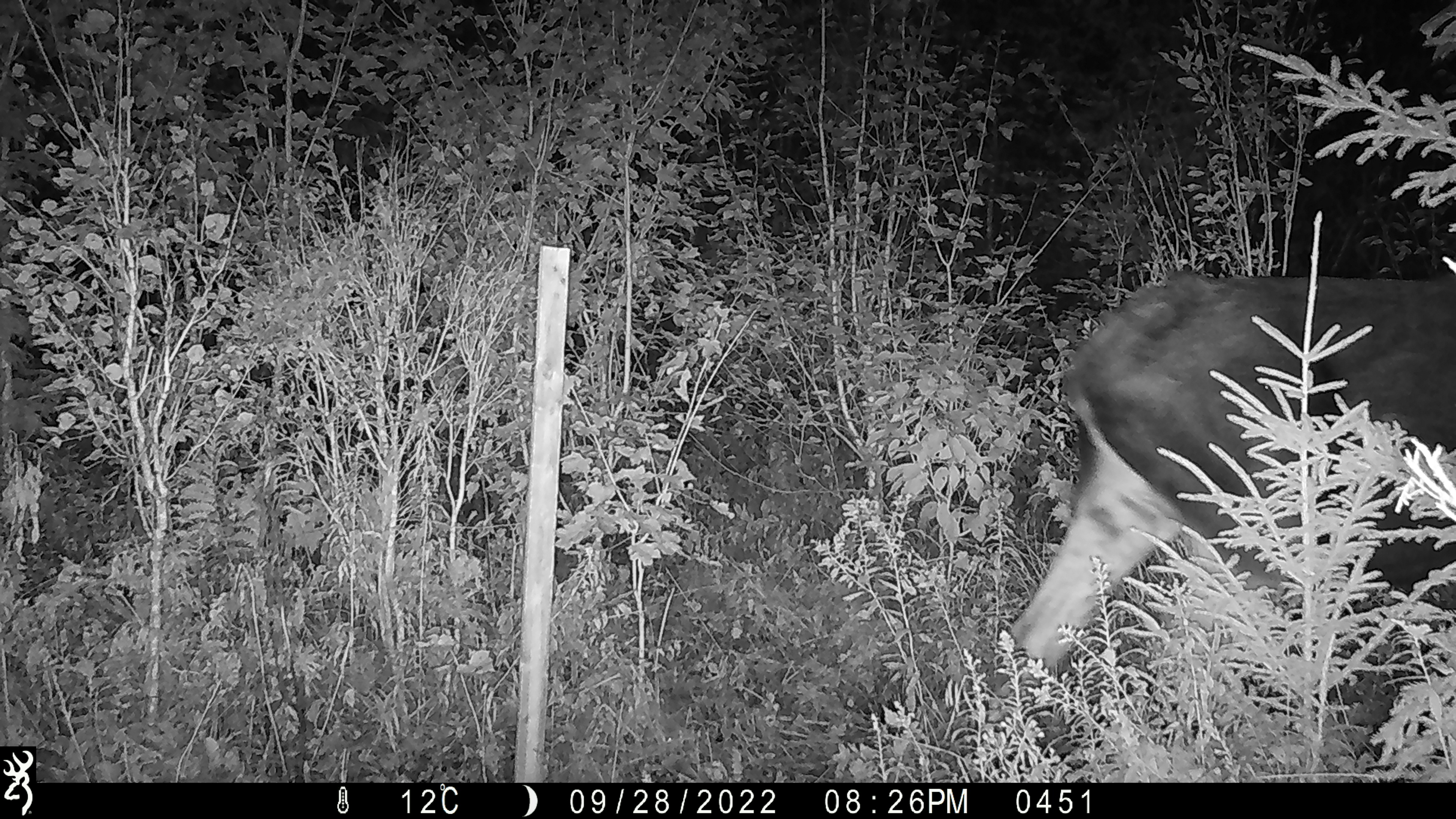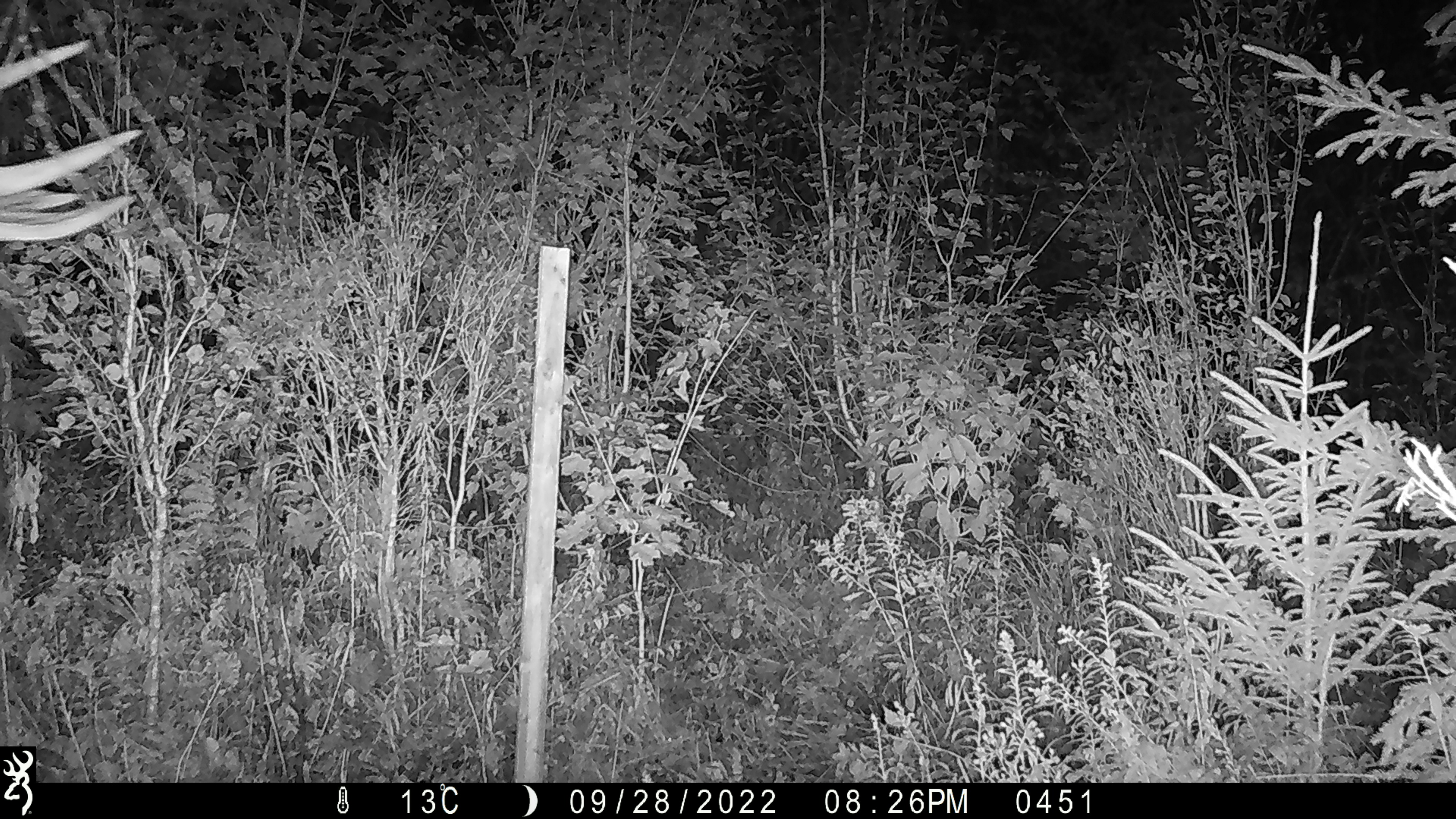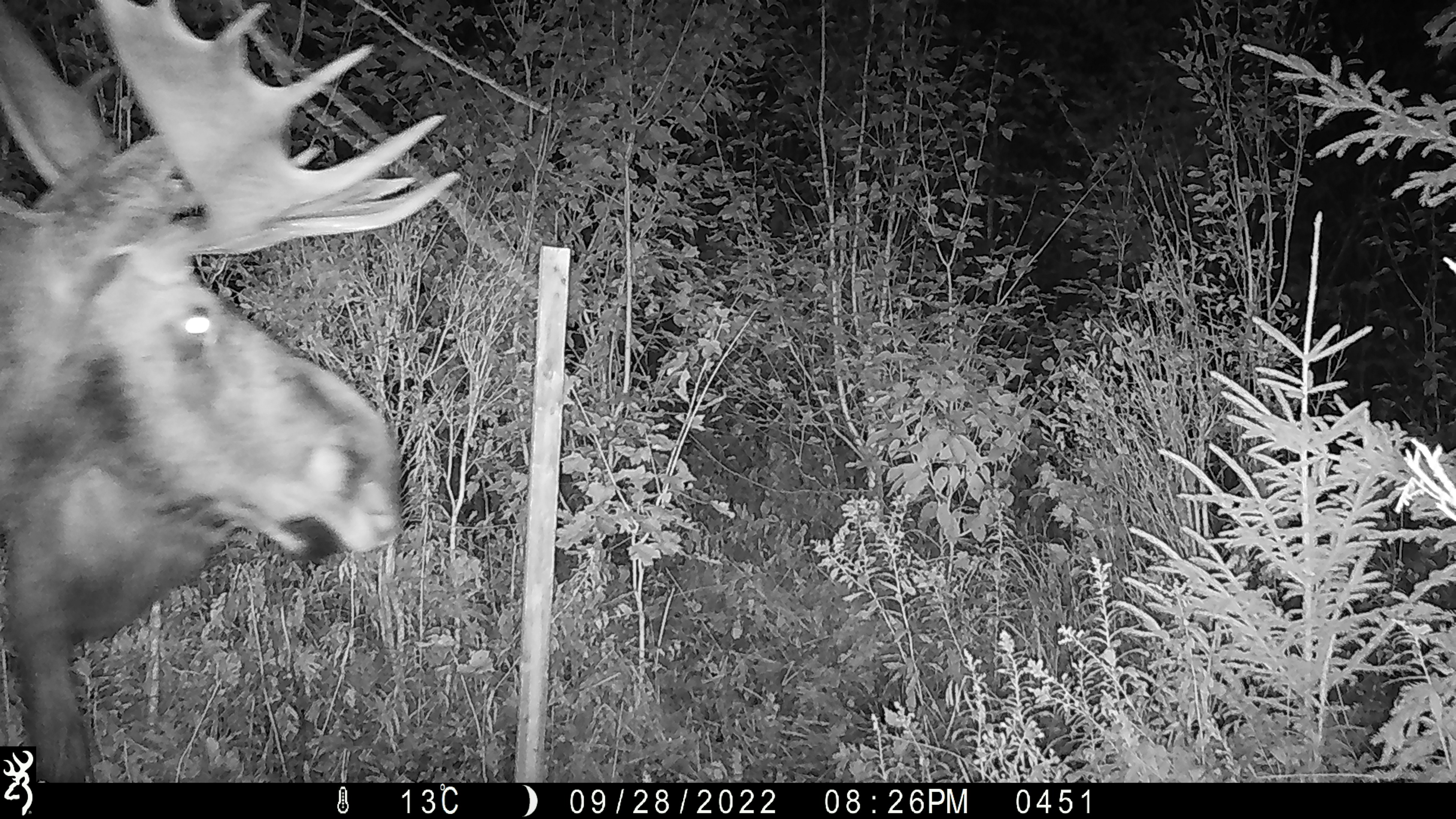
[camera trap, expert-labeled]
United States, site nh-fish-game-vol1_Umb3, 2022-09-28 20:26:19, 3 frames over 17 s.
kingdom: Animalia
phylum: Chordata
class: Mammalia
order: Artiodactyla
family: Cervidae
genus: Alces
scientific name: Alces alces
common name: moose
Moose (Alces alces).